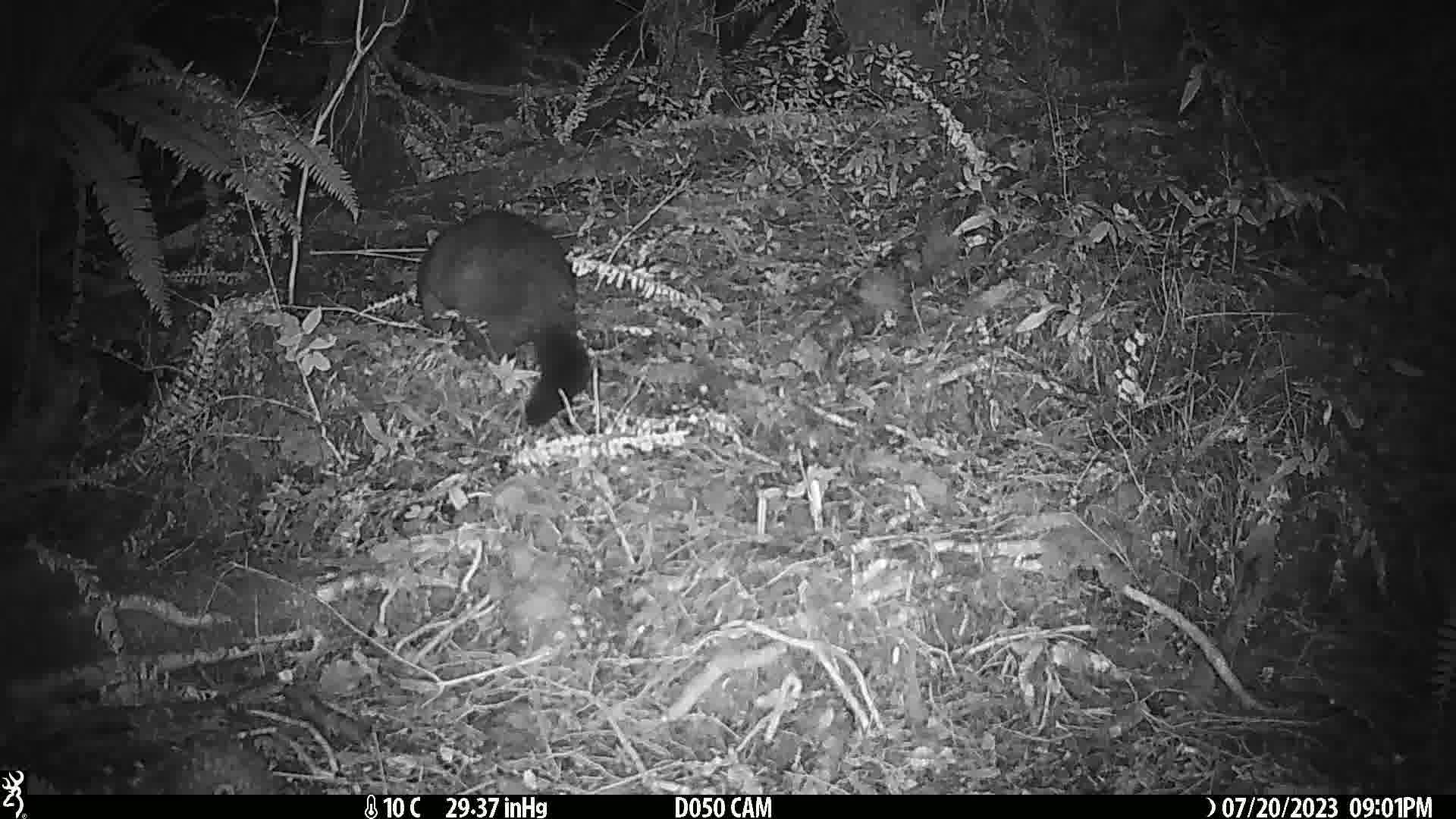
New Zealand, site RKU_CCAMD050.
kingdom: Animalia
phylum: Chordata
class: Mammalia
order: Diprotodontia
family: Phalangeridae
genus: Trichosurus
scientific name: Trichosurus vulpecula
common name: common brushtail possum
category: possum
Possum (common brushtail possum) (Trichosurus vulpecula).